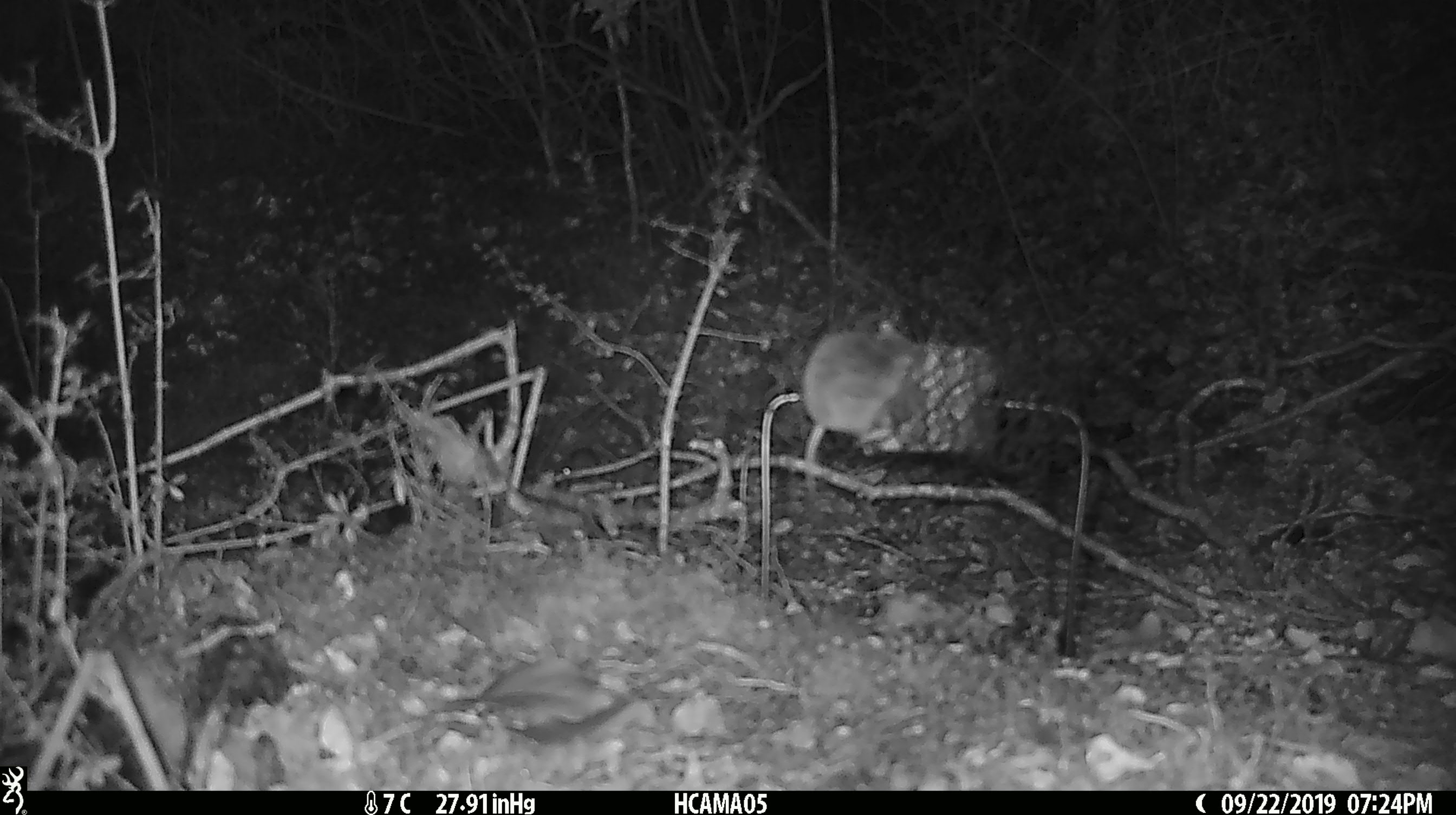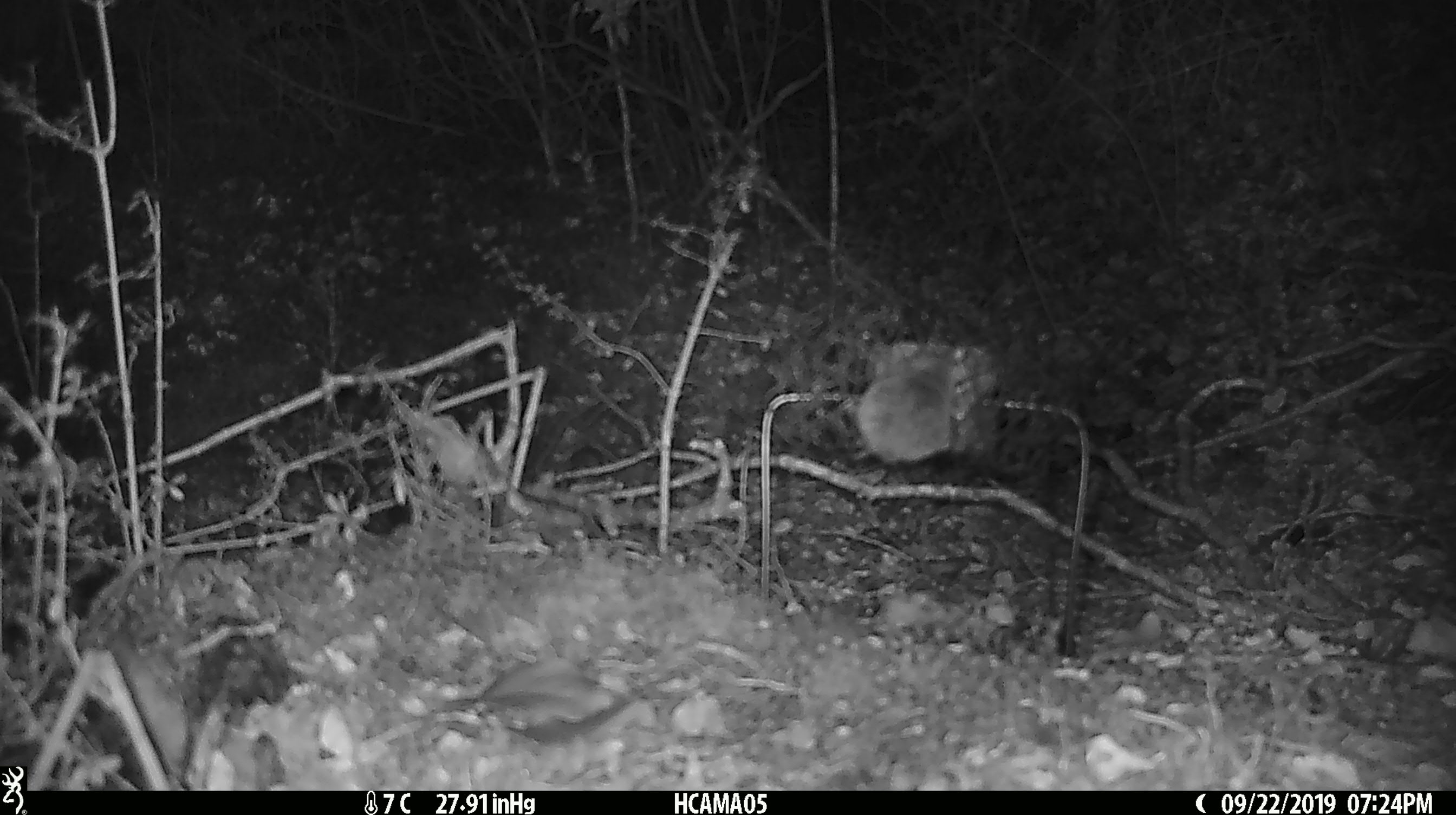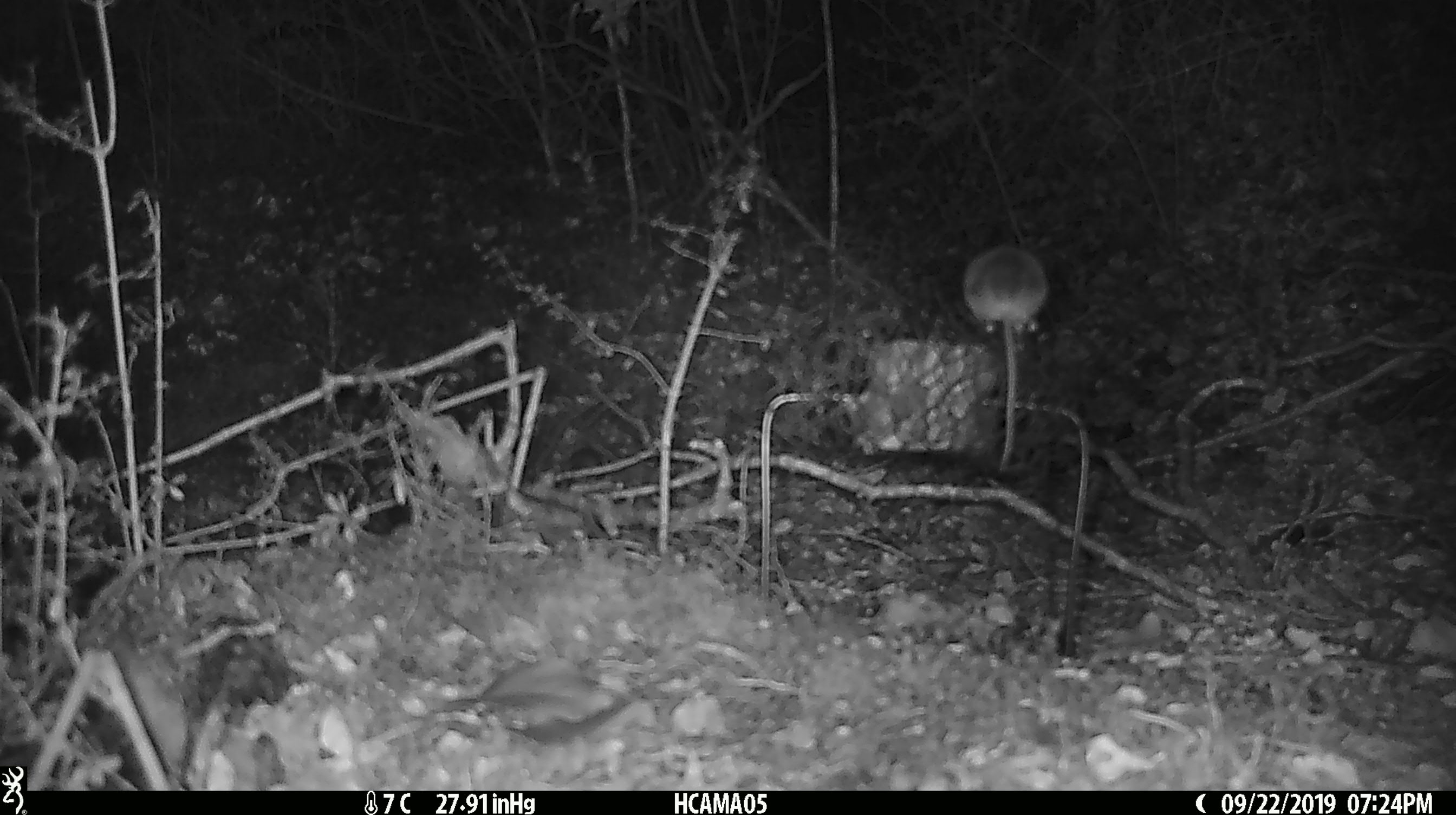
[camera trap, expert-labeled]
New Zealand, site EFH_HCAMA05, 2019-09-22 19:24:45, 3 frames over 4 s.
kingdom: Animalia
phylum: Chordata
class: Mammalia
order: Rodentia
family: Muridae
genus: Mus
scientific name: Mus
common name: mouse